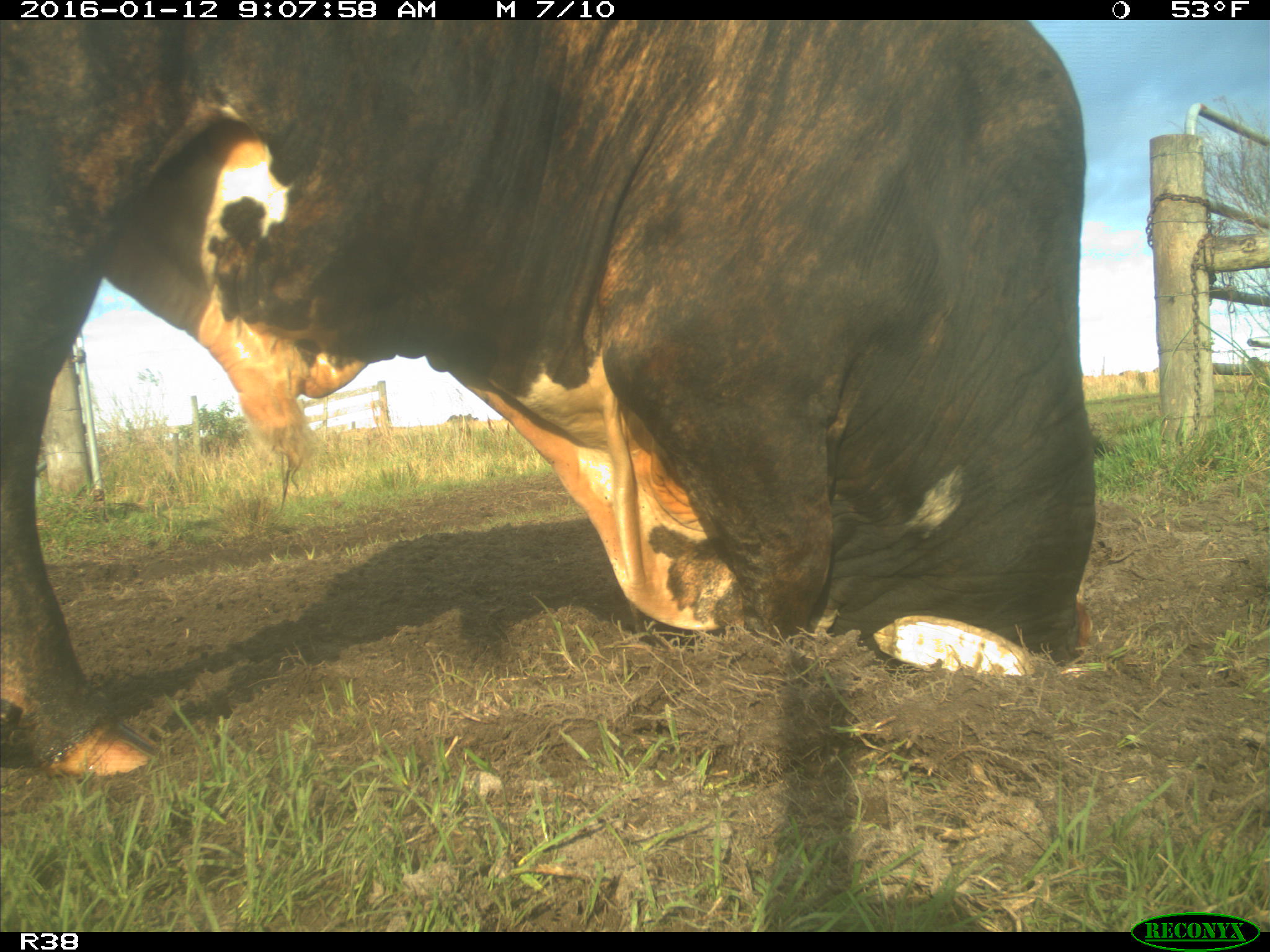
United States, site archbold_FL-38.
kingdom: Animalia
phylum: Chordata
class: Mammalia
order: Artiodactyla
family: Bovidae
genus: Bos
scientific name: Bos taurus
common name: domestic cow